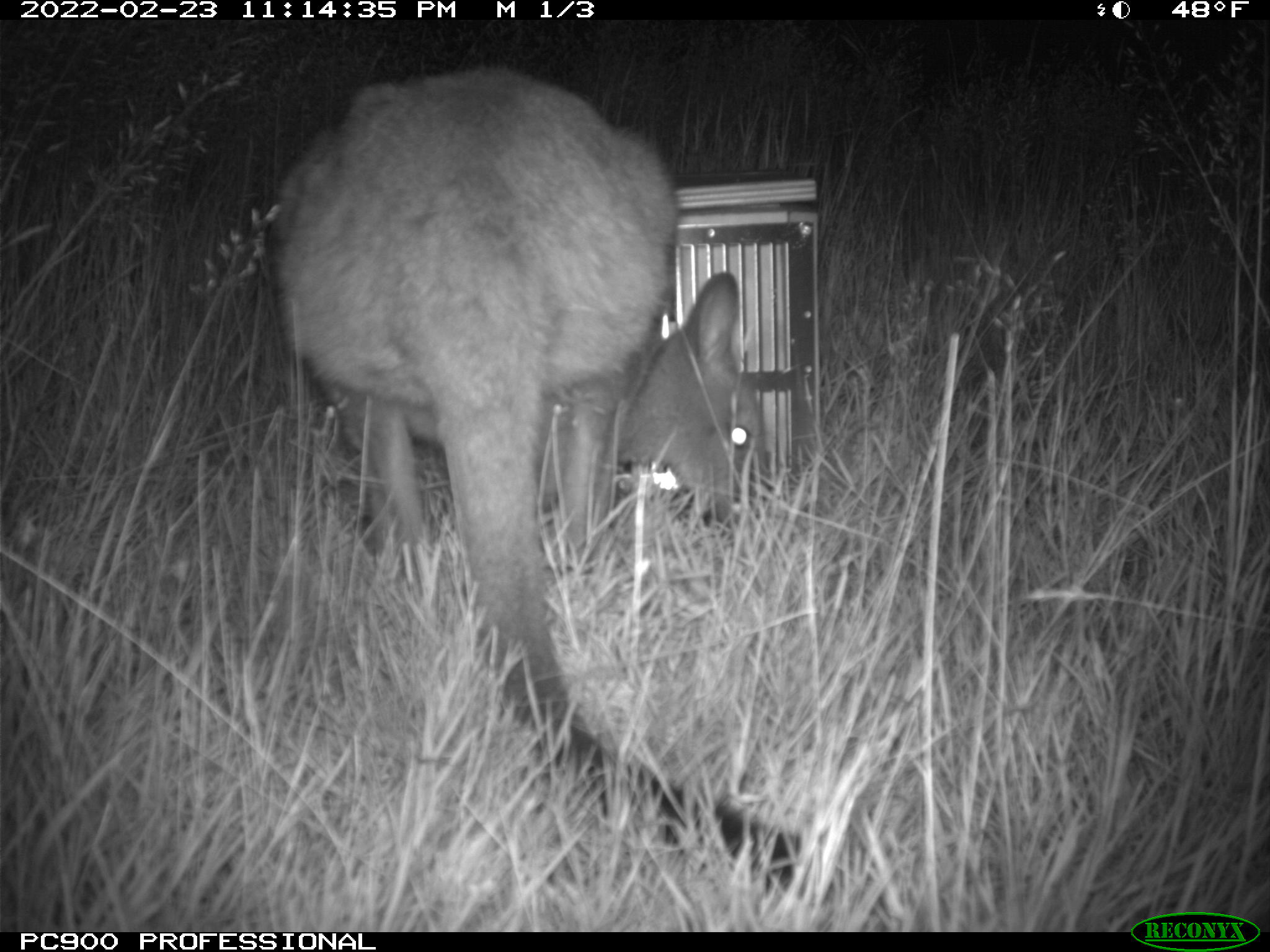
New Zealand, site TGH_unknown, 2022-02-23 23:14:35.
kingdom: Animalia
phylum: Chordata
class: Mammalia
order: Diprotodontia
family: Macropodidae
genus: Notamacropus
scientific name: Notamacropus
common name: wallaby